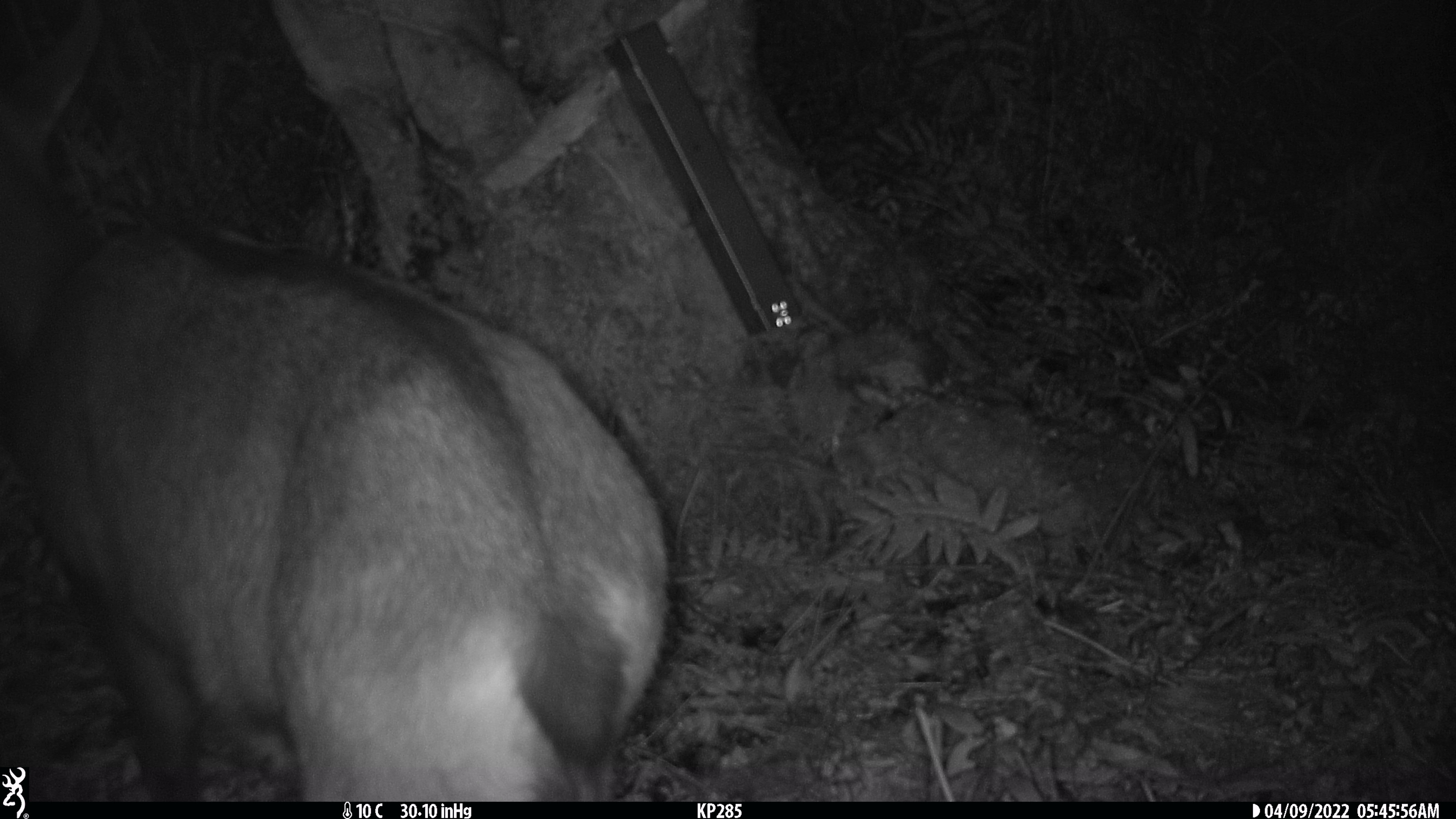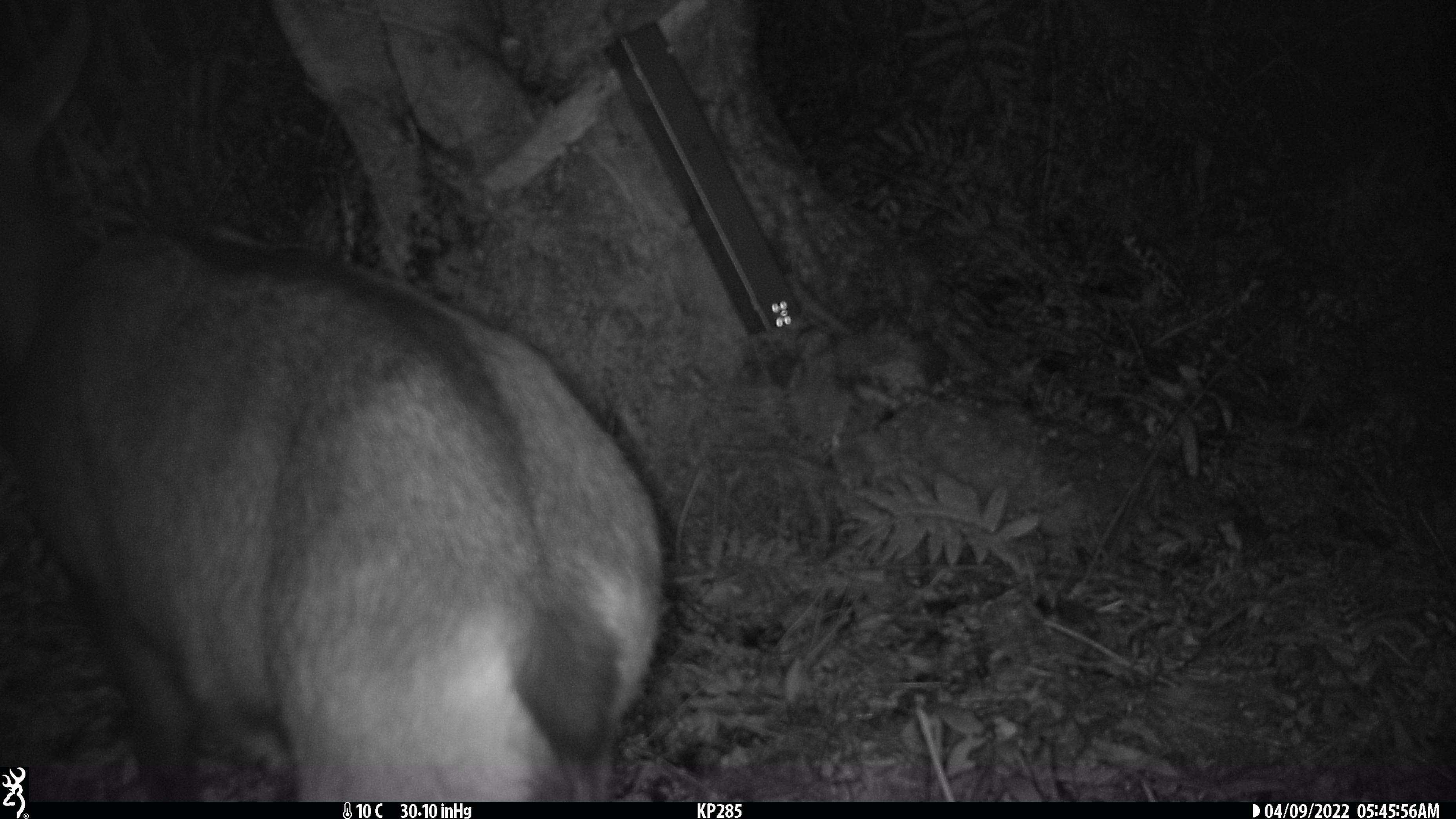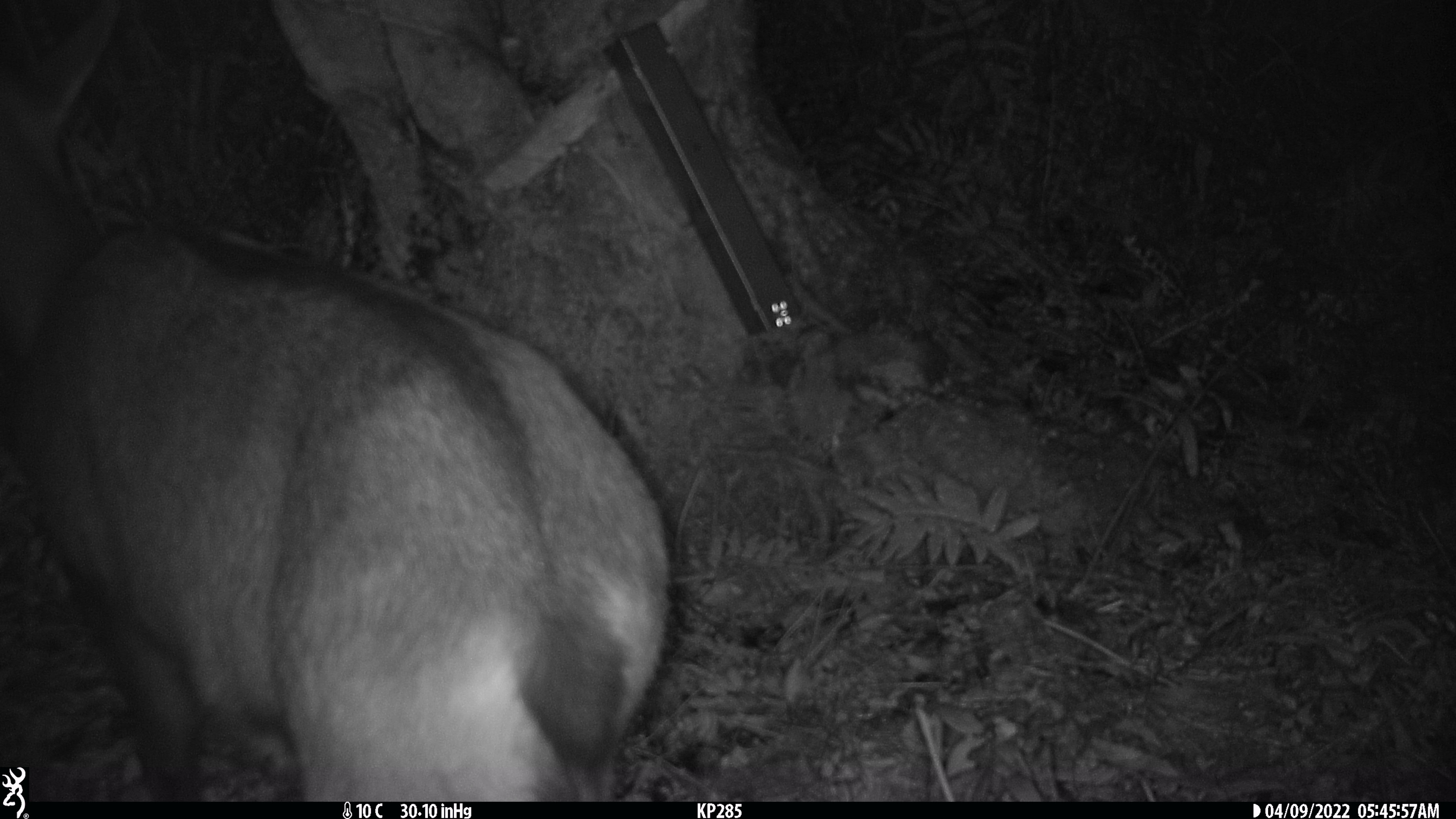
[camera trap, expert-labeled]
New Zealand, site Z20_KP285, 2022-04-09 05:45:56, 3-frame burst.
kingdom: Animalia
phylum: Chordata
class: Mammalia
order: Artiodactyla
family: Bovidae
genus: Rupicapra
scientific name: Rupicapra rupicapra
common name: alpine chamois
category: chamois